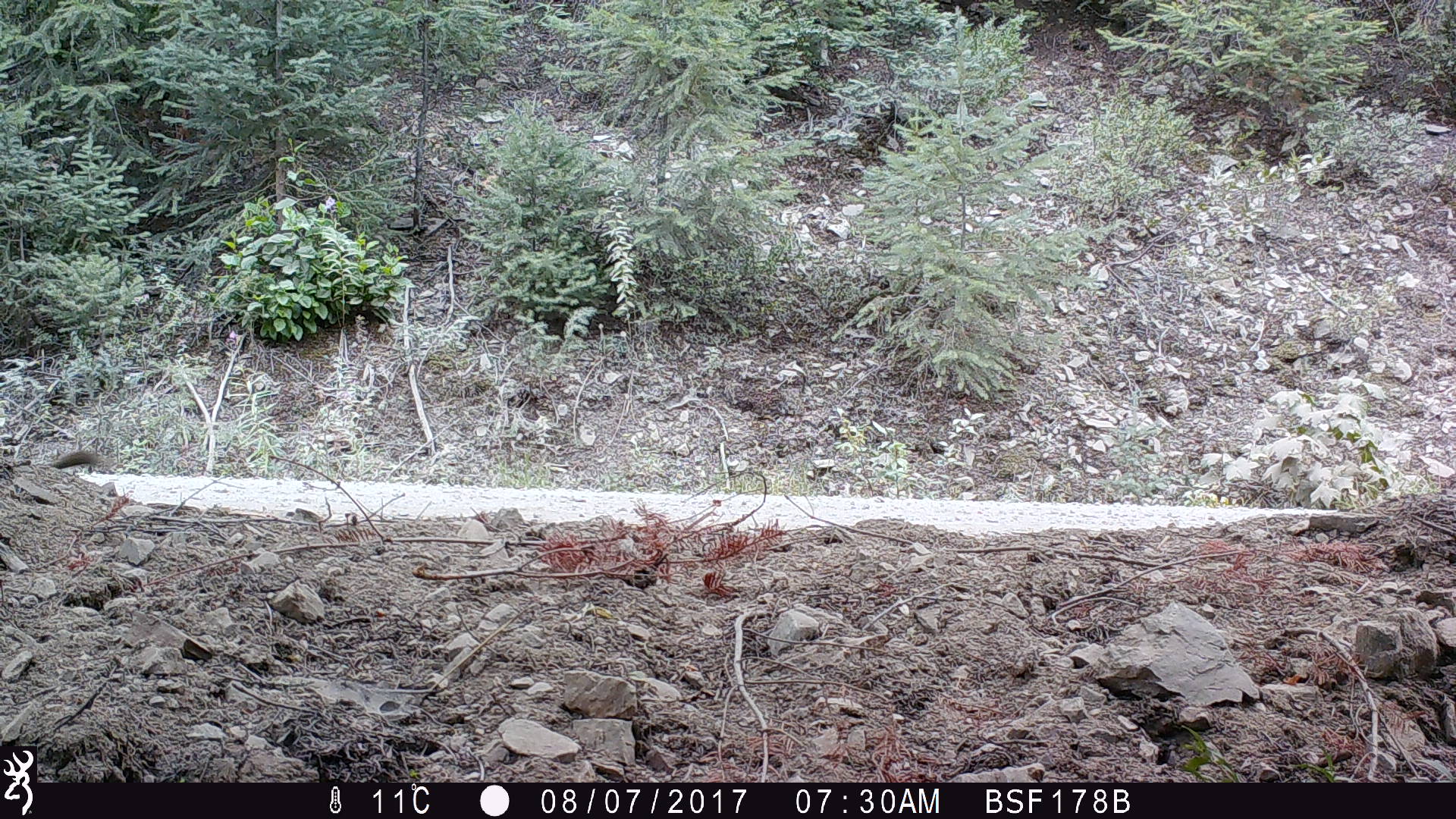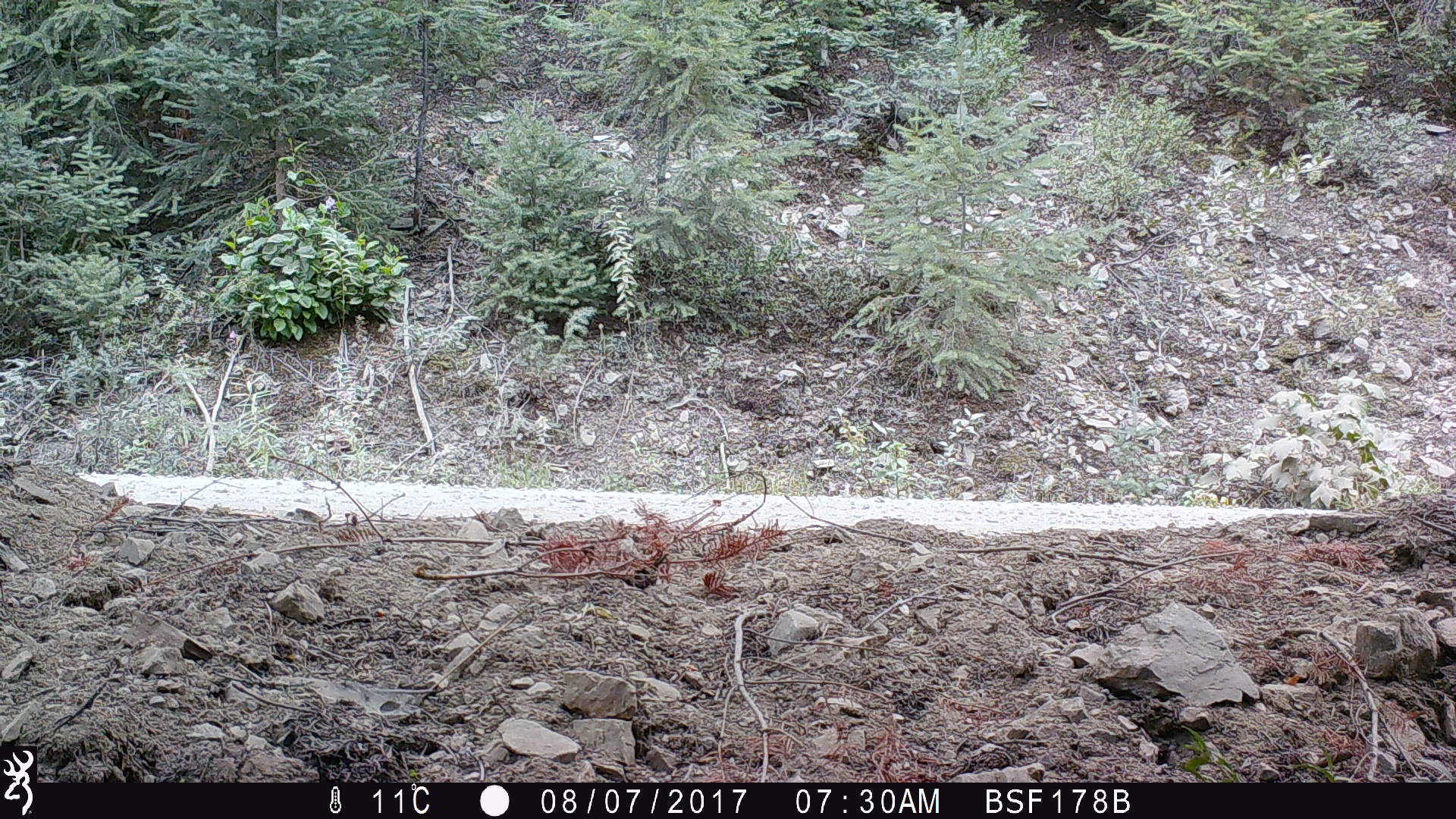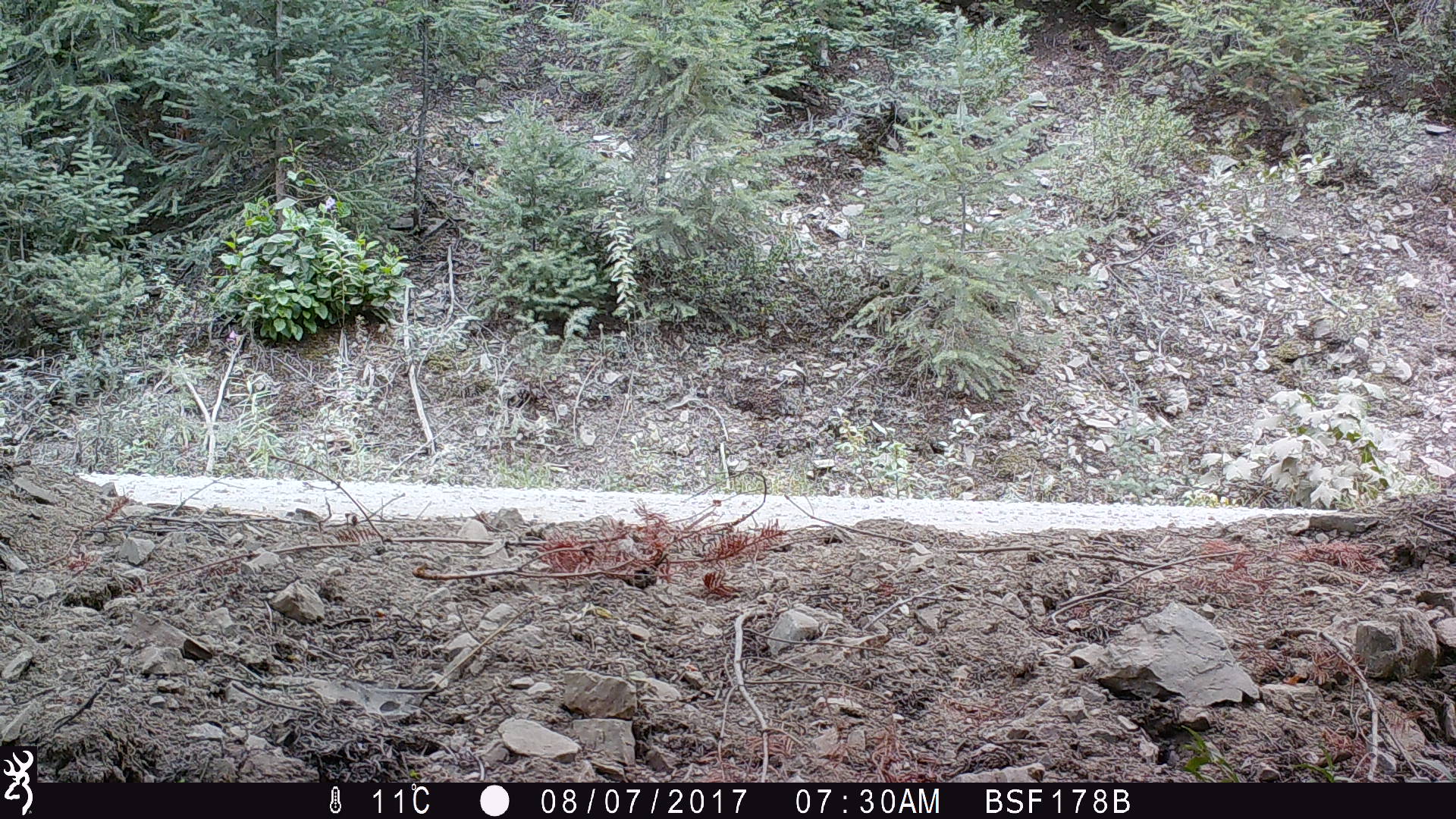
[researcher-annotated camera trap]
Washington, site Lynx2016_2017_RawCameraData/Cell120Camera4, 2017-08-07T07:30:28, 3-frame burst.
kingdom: Animalia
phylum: Chordata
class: Mammalia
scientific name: Mammalia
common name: small mammal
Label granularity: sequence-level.